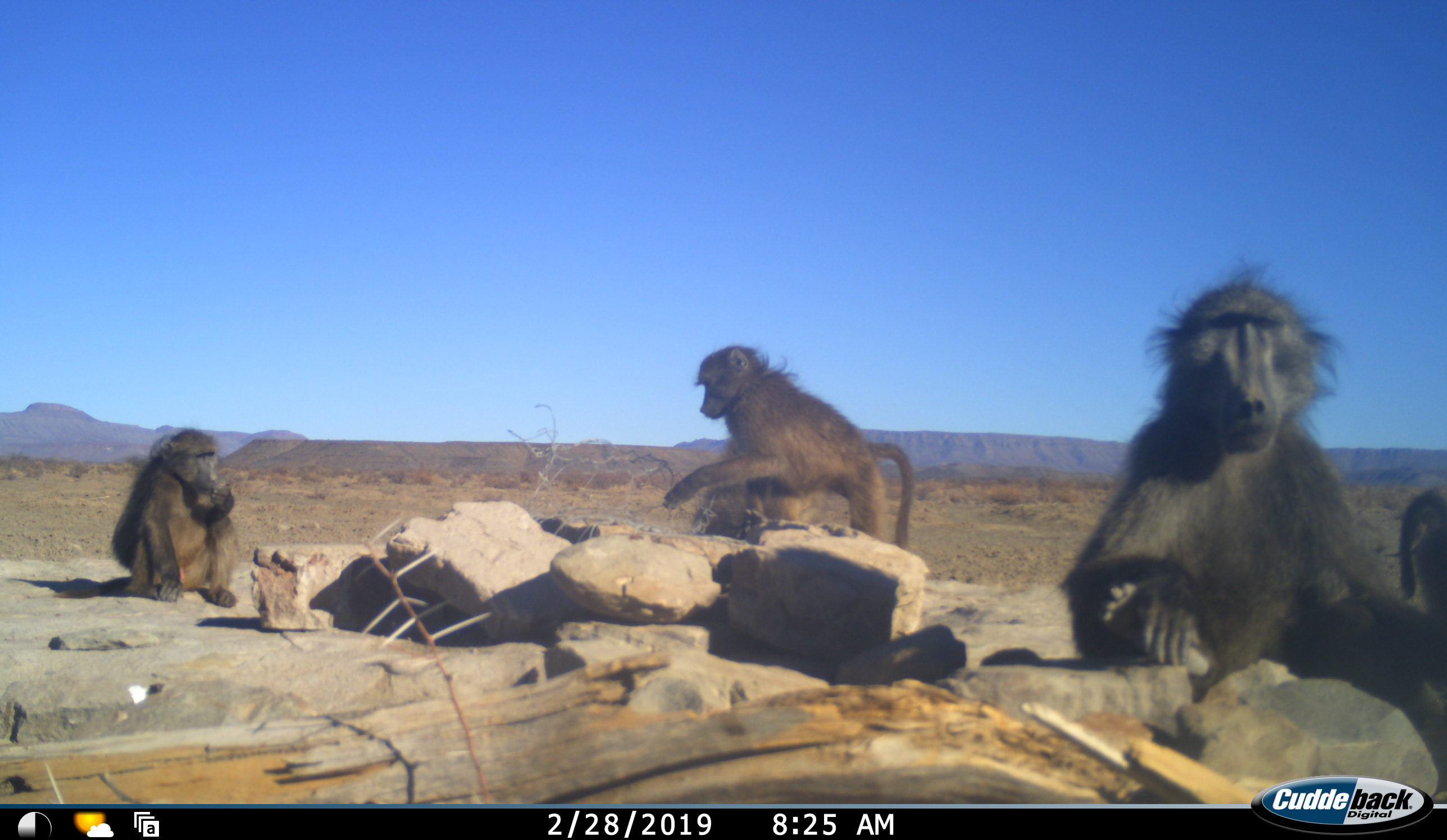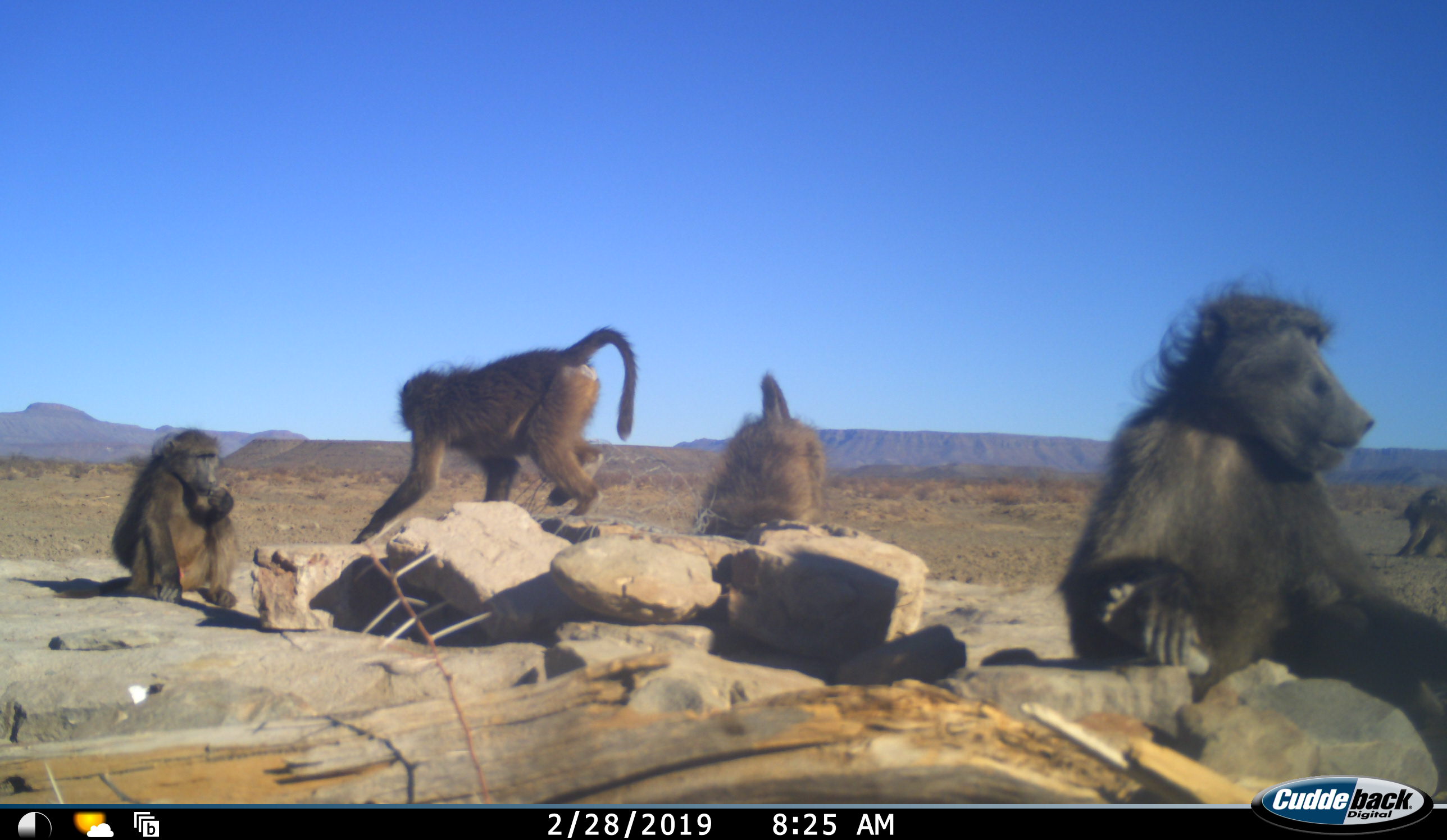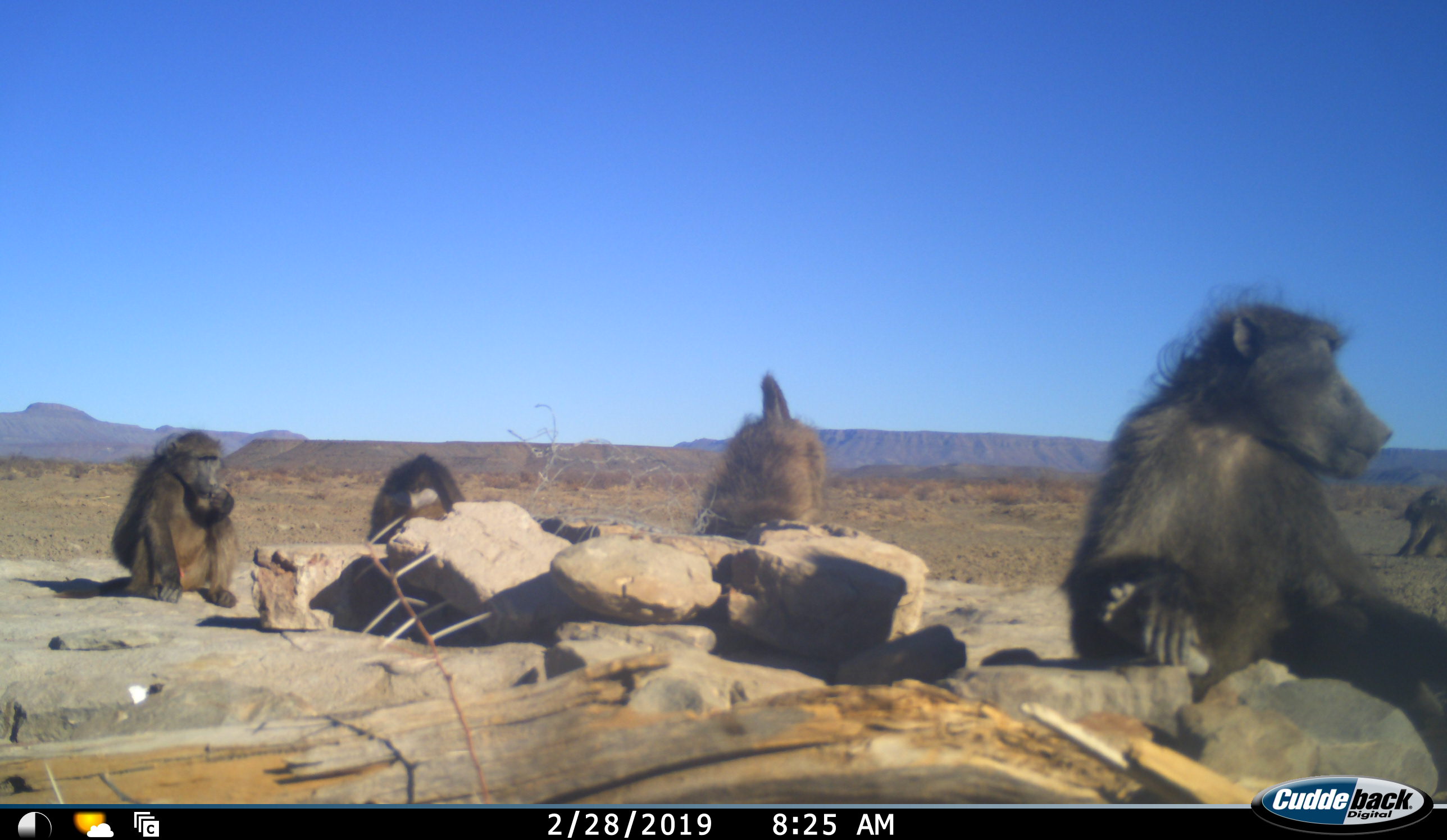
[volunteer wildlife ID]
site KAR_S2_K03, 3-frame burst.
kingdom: Animalia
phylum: Chordata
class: Mammalia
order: Primates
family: Cercopithecidae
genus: Papio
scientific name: Papio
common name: baboon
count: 5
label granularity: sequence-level